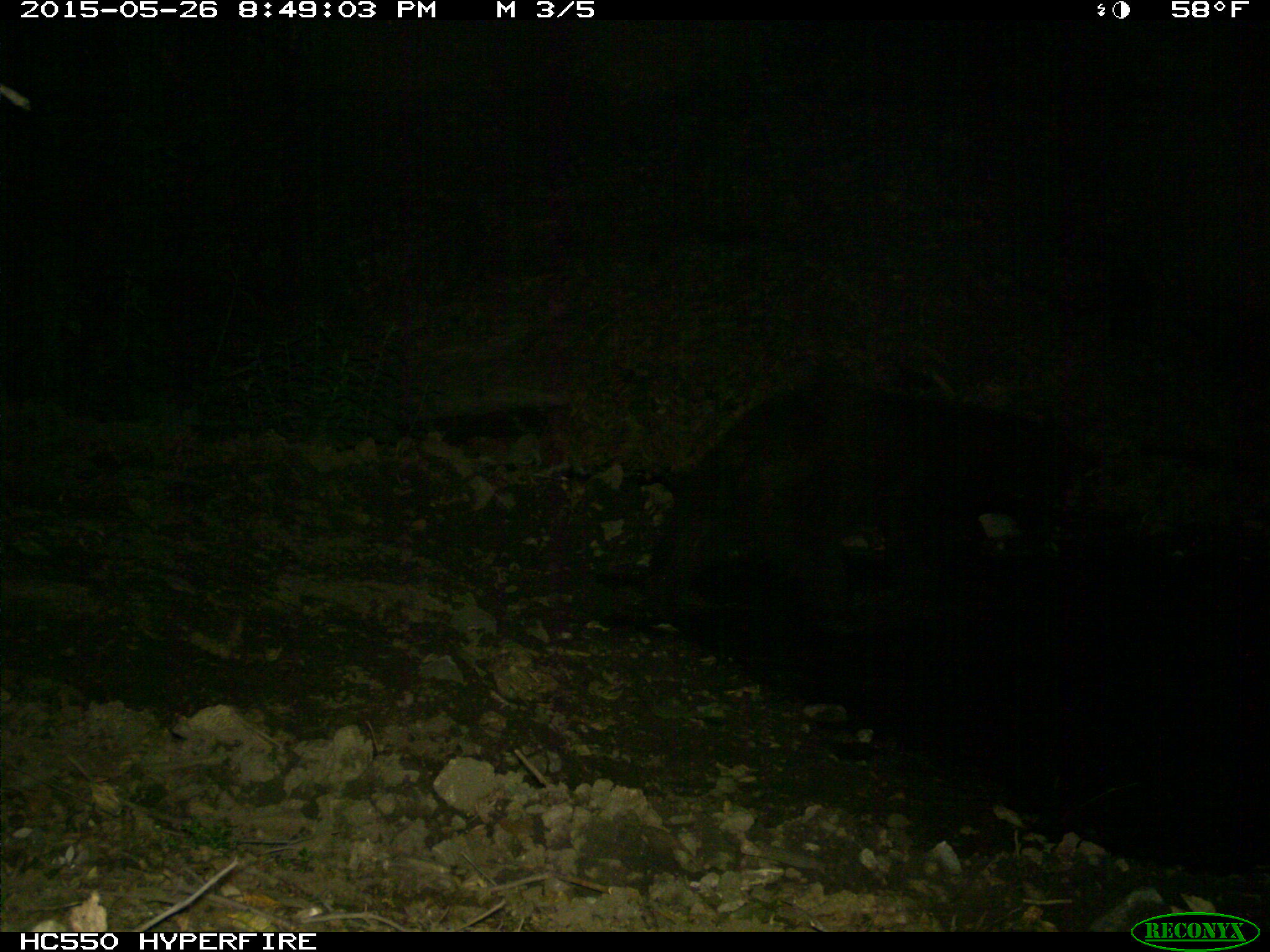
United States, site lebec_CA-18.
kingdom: Animalia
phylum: Chordata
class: Mammalia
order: Carnivora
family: Ursidae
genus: Ursus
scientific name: Ursus americanus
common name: american black bear